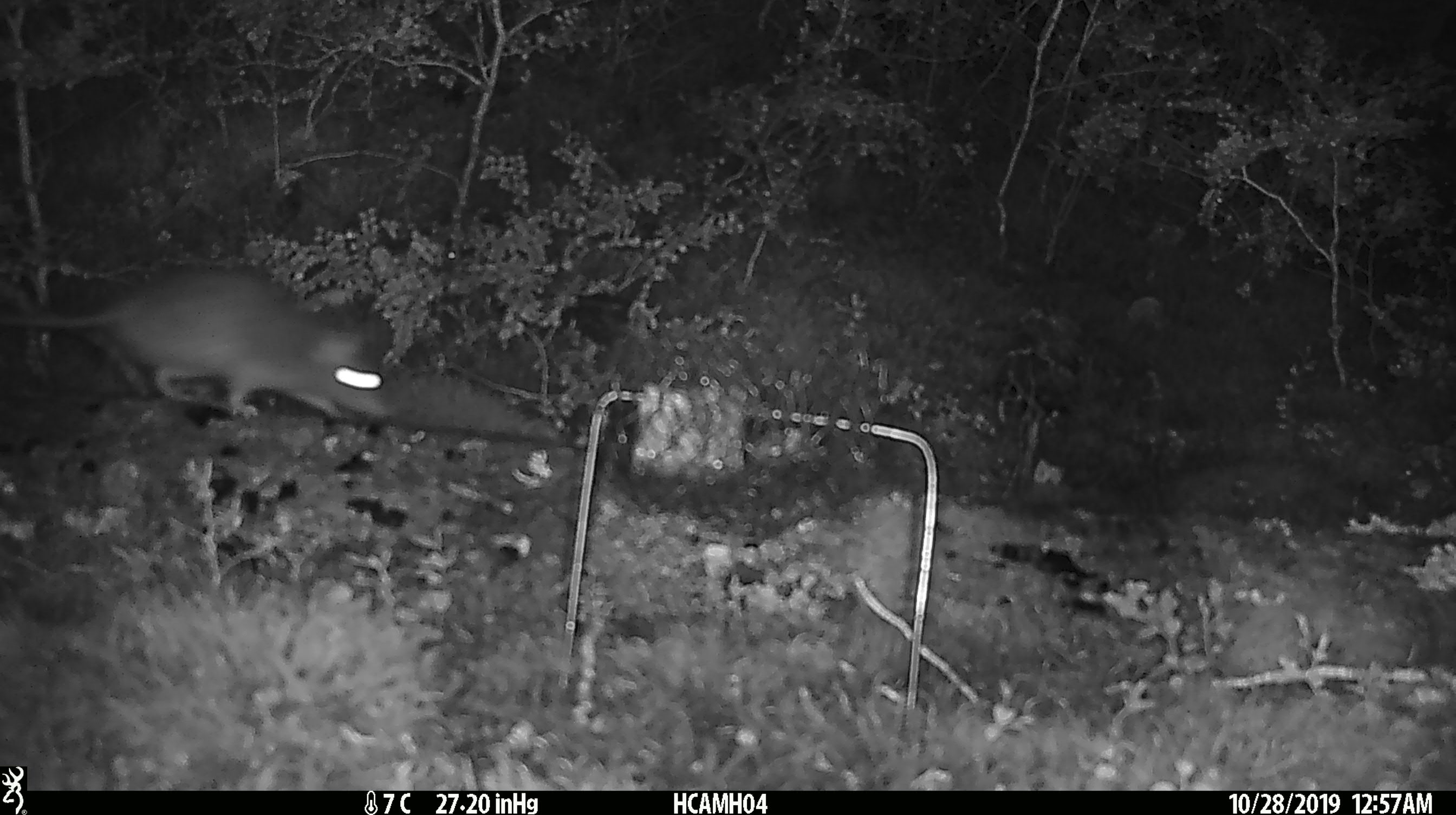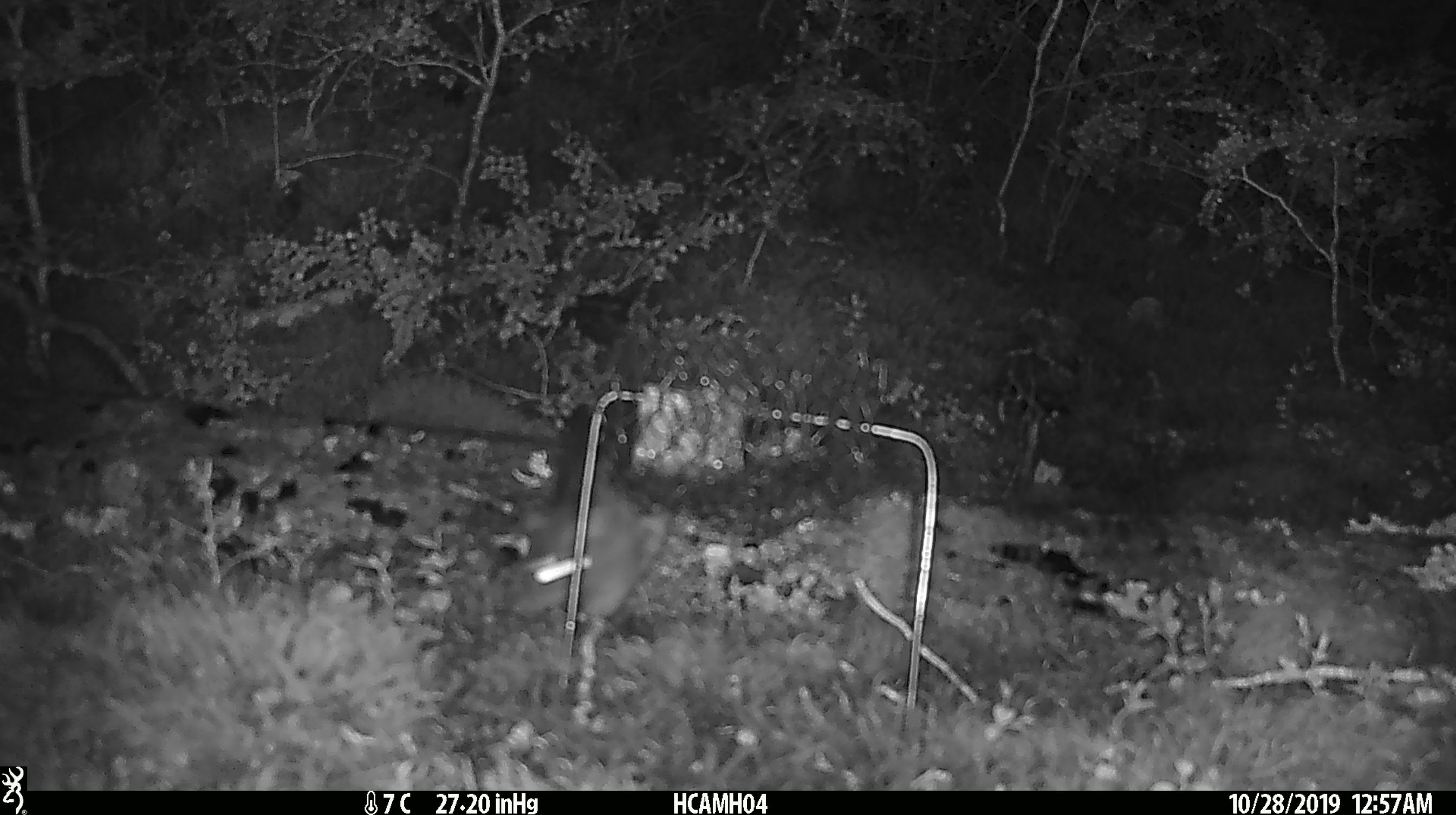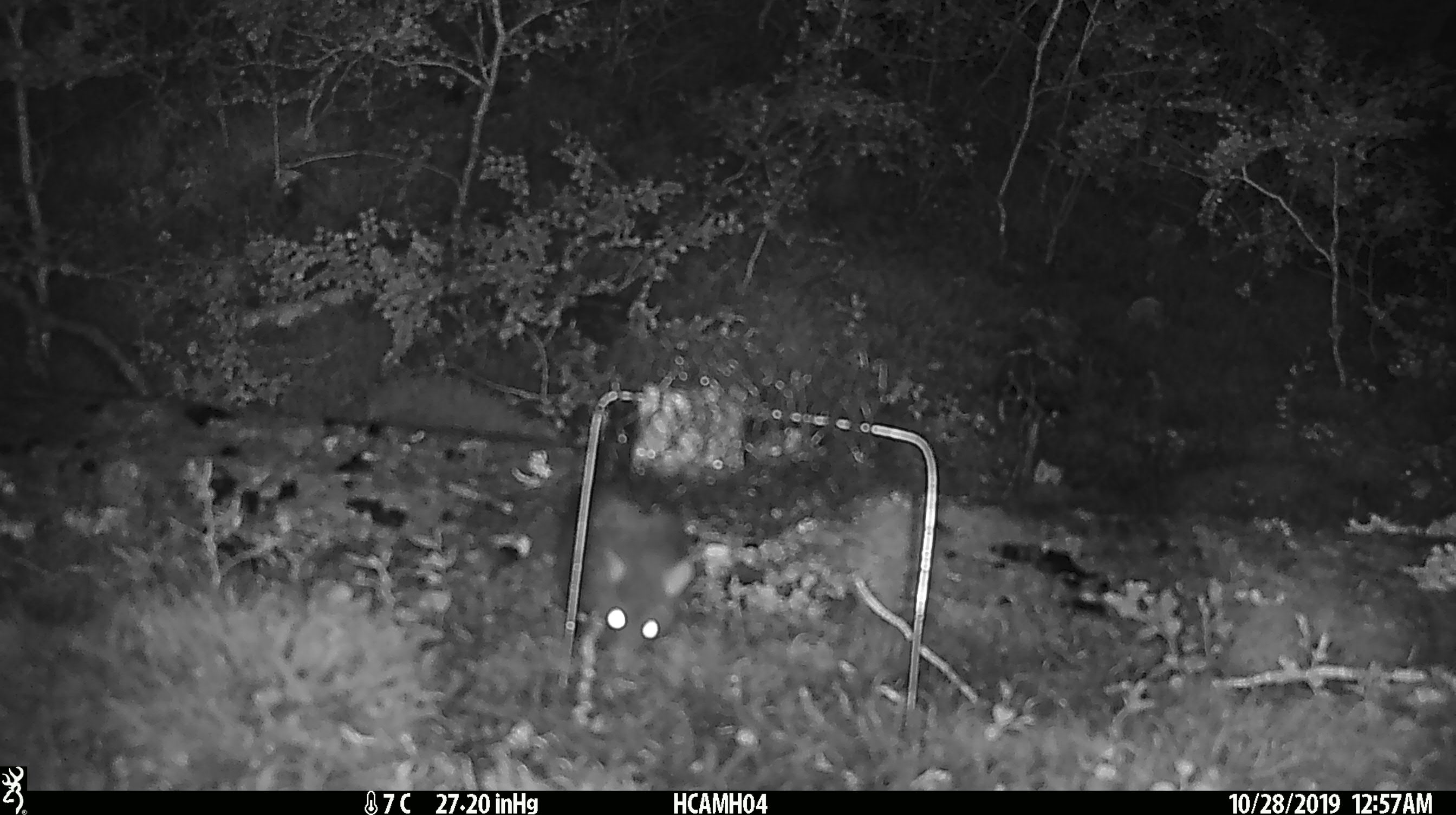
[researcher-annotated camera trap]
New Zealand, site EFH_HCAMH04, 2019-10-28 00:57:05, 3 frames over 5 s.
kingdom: Animalia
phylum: Chordata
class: Mammalia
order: Rodentia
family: Muridae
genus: Rattus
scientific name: Rattus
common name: rat